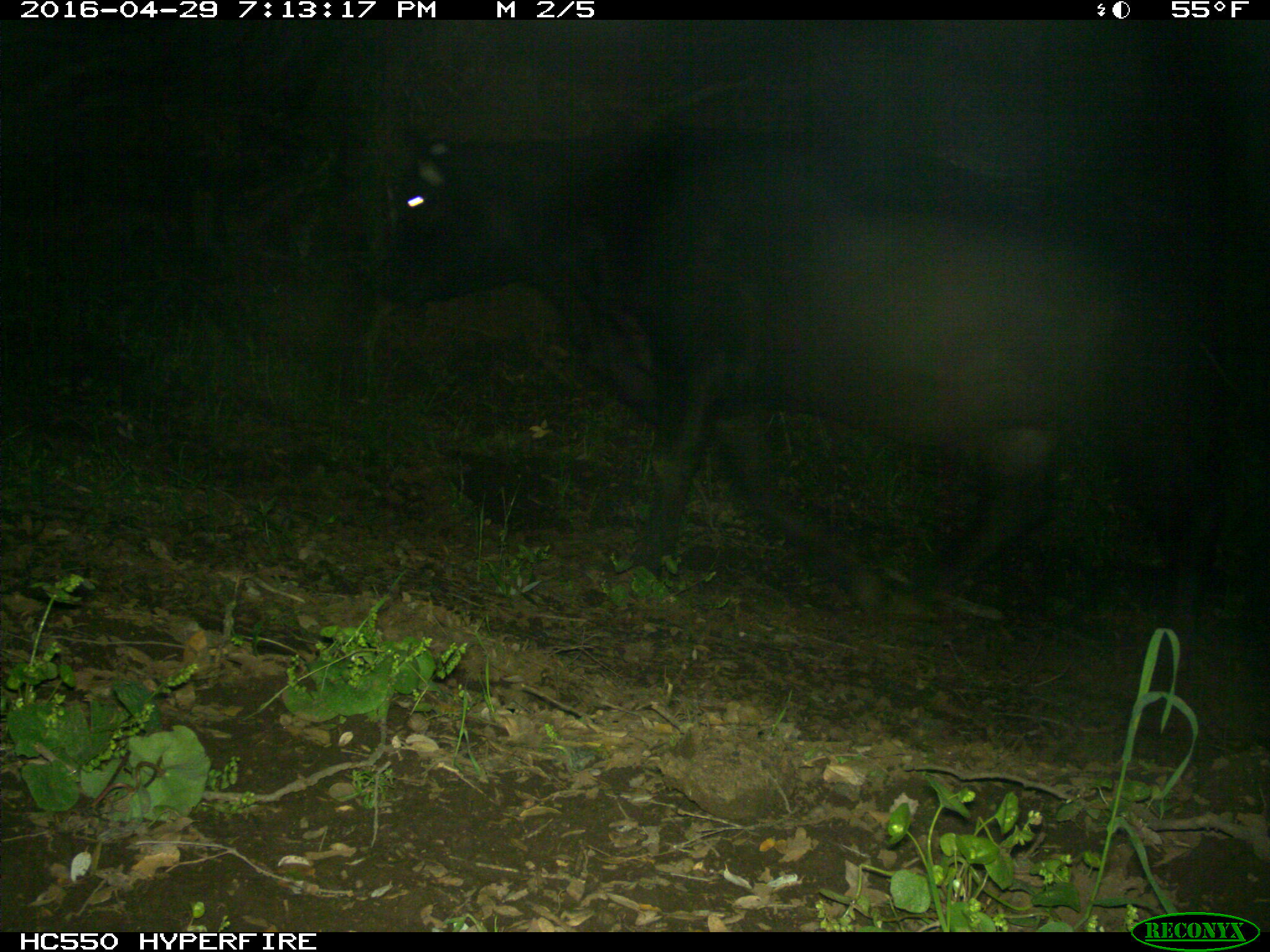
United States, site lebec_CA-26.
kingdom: Animalia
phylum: Chordata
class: Mammalia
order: Artiodactyla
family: Bovidae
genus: Bos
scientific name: Bos taurus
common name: domestic cow